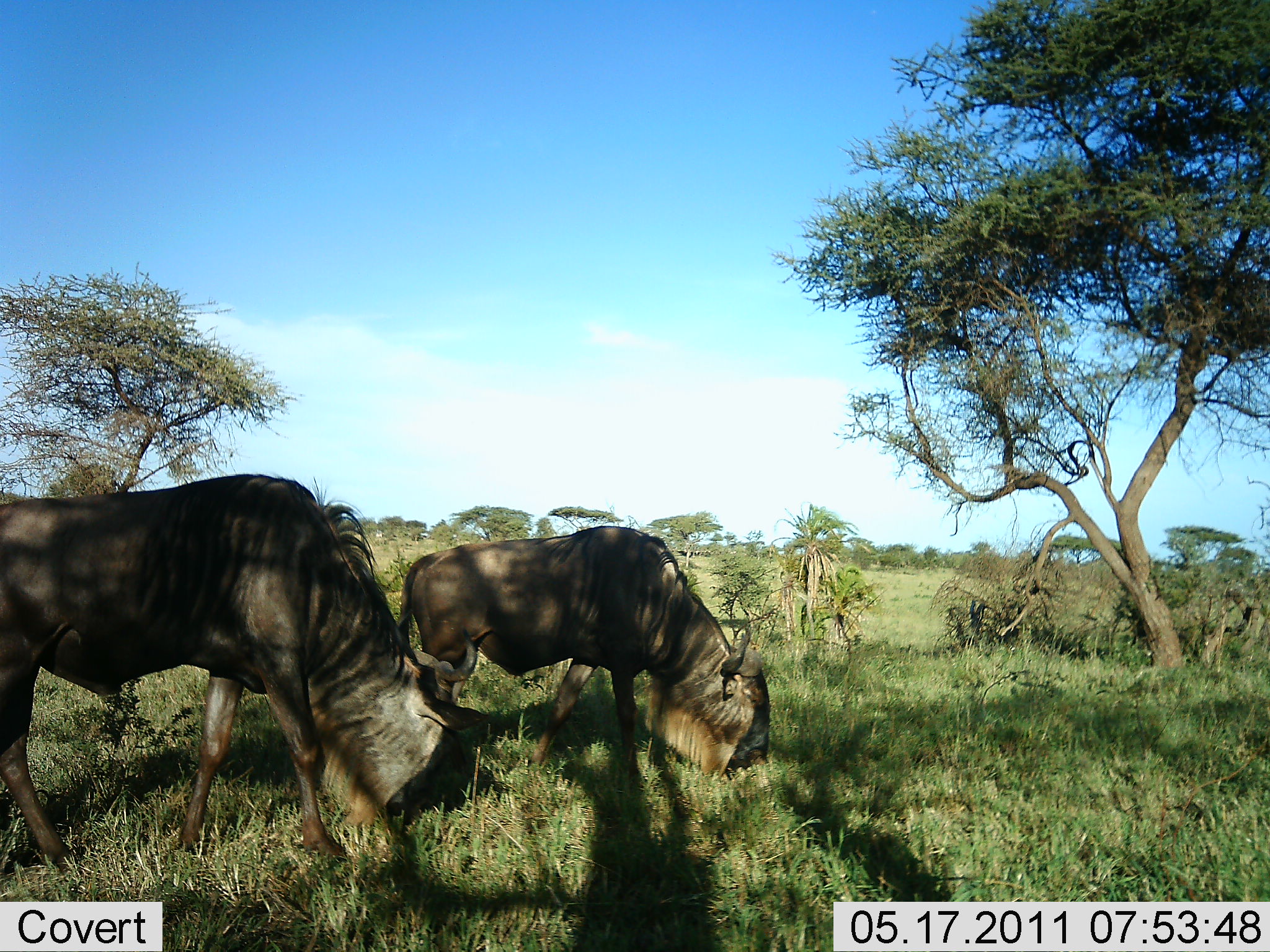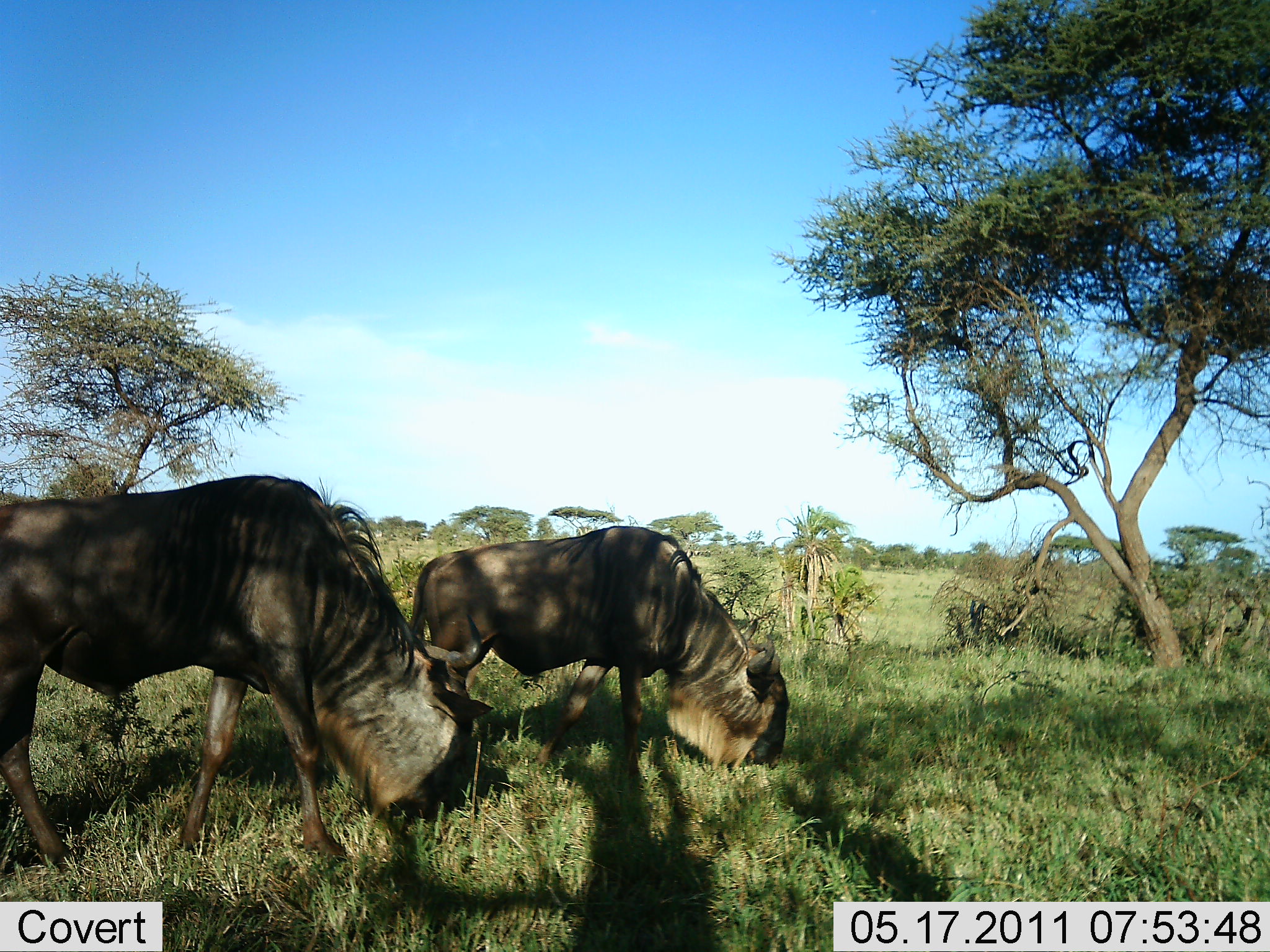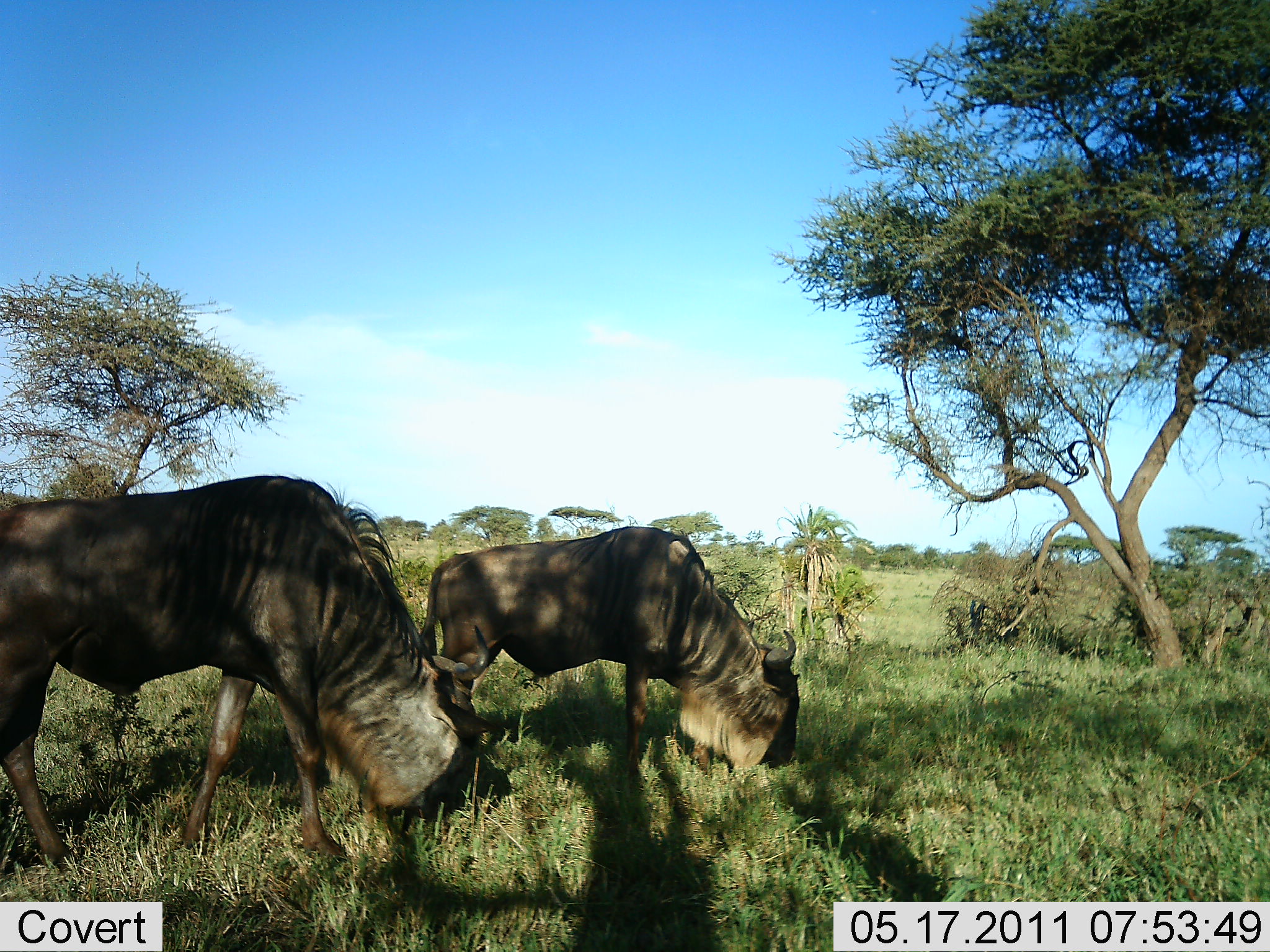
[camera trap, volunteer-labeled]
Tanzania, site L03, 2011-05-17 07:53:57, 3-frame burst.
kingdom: Animalia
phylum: Chordata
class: Mammalia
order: Artiodactyla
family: Bovidae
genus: Connochaetes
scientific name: Connochaetes taurinus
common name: blue wildebeest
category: wildebeest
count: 2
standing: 18%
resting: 0%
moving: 9%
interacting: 0%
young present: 0%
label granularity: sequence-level